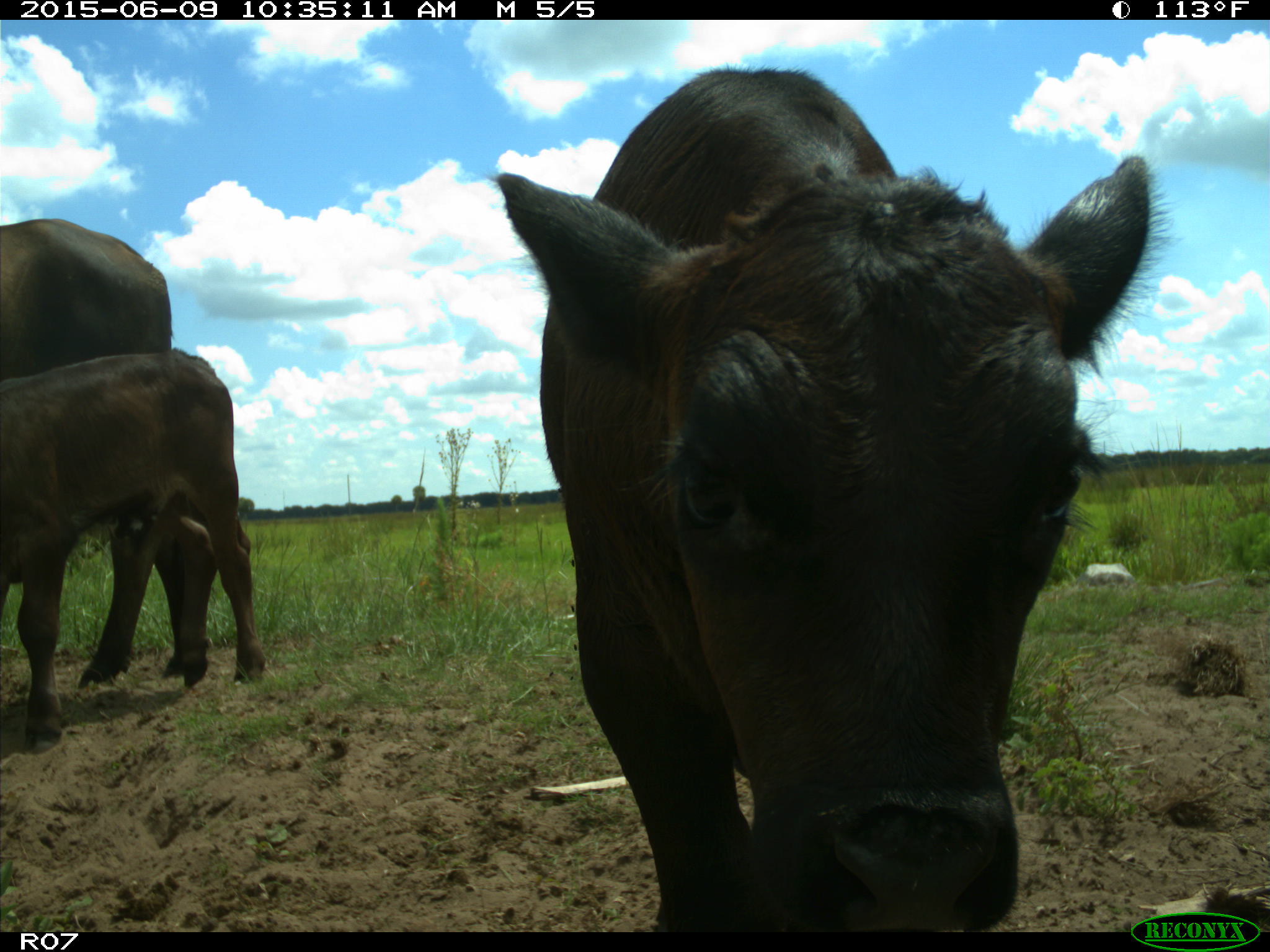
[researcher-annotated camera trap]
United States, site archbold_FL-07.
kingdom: Animalia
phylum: Chordata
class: Mammalia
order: Artiodactyla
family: Bovidae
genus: Bos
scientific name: Bos taurus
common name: domestic cow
Bos taurus (domestic cow).